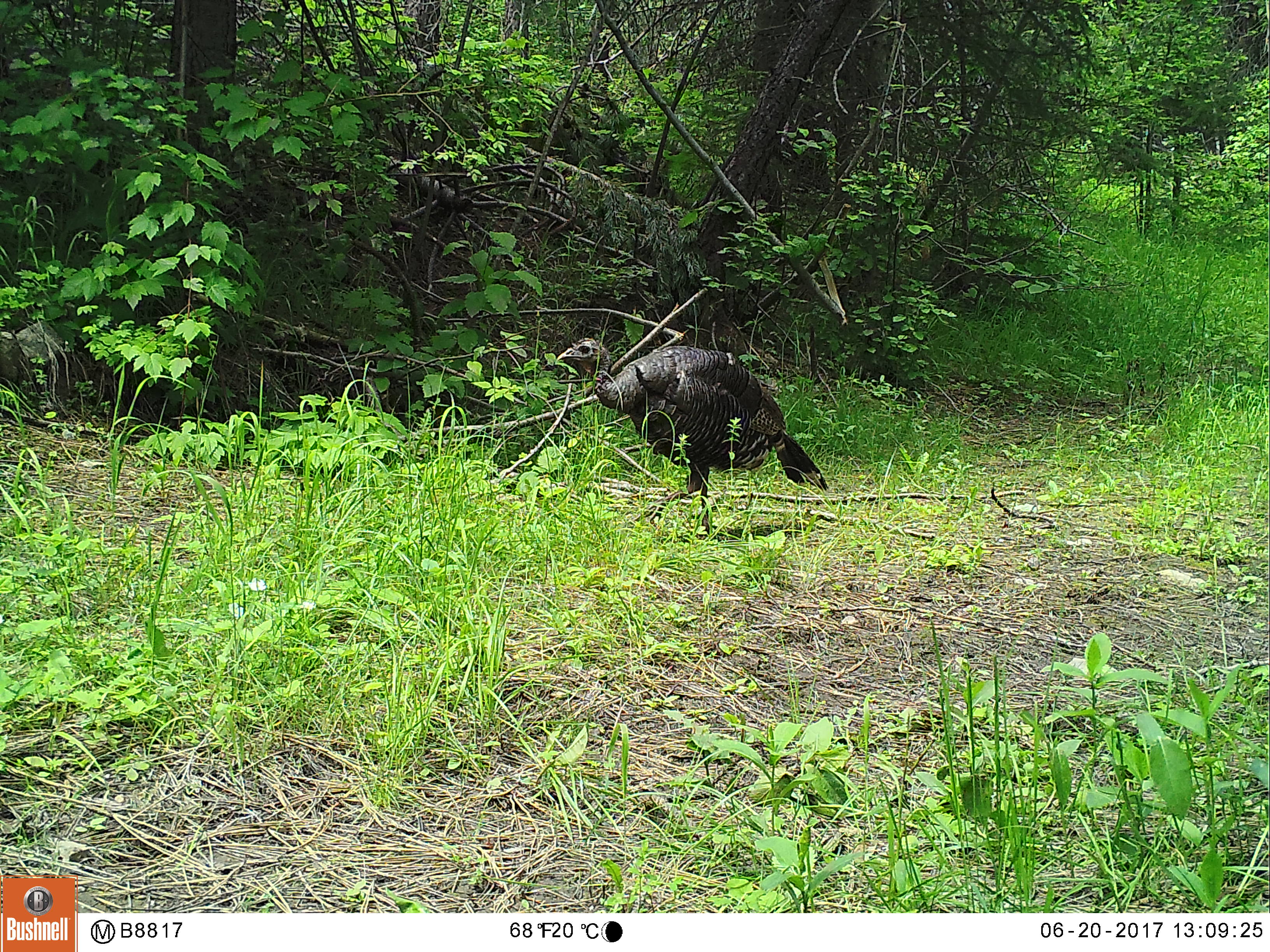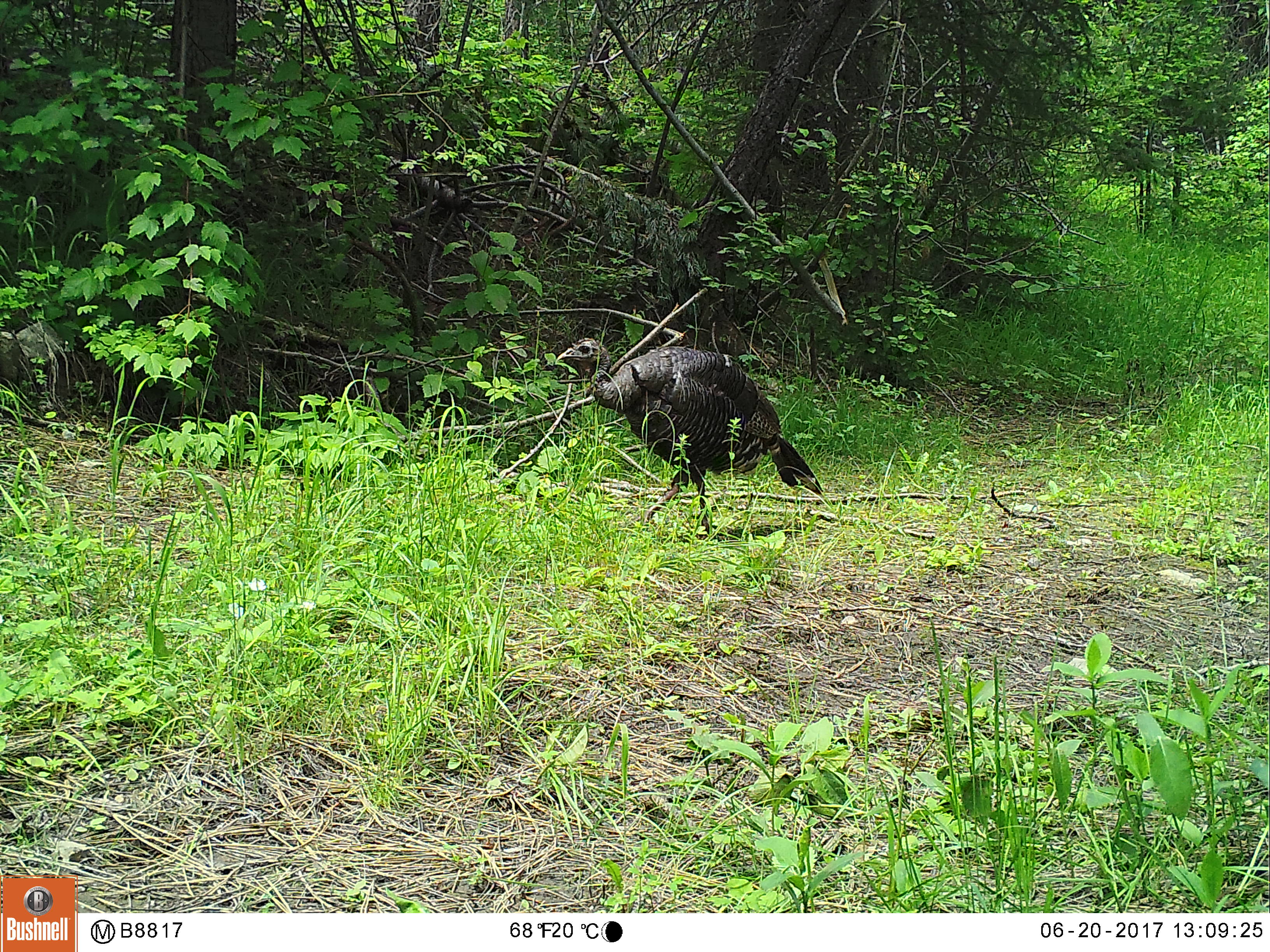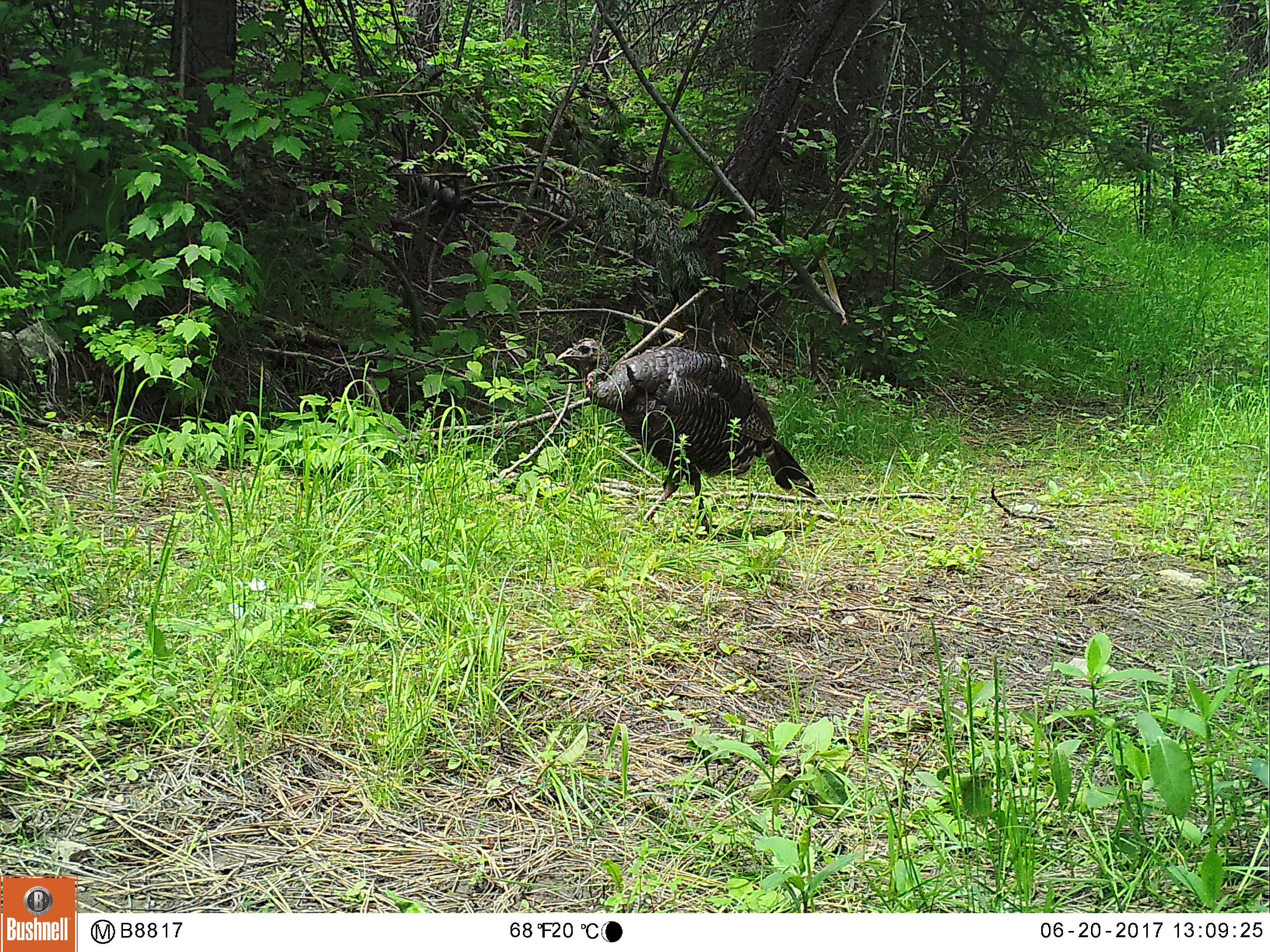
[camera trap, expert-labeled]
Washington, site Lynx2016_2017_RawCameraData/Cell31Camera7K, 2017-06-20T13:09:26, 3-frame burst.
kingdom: Animalia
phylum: Chordata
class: Aves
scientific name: Aves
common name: birds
Aves (birds). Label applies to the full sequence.